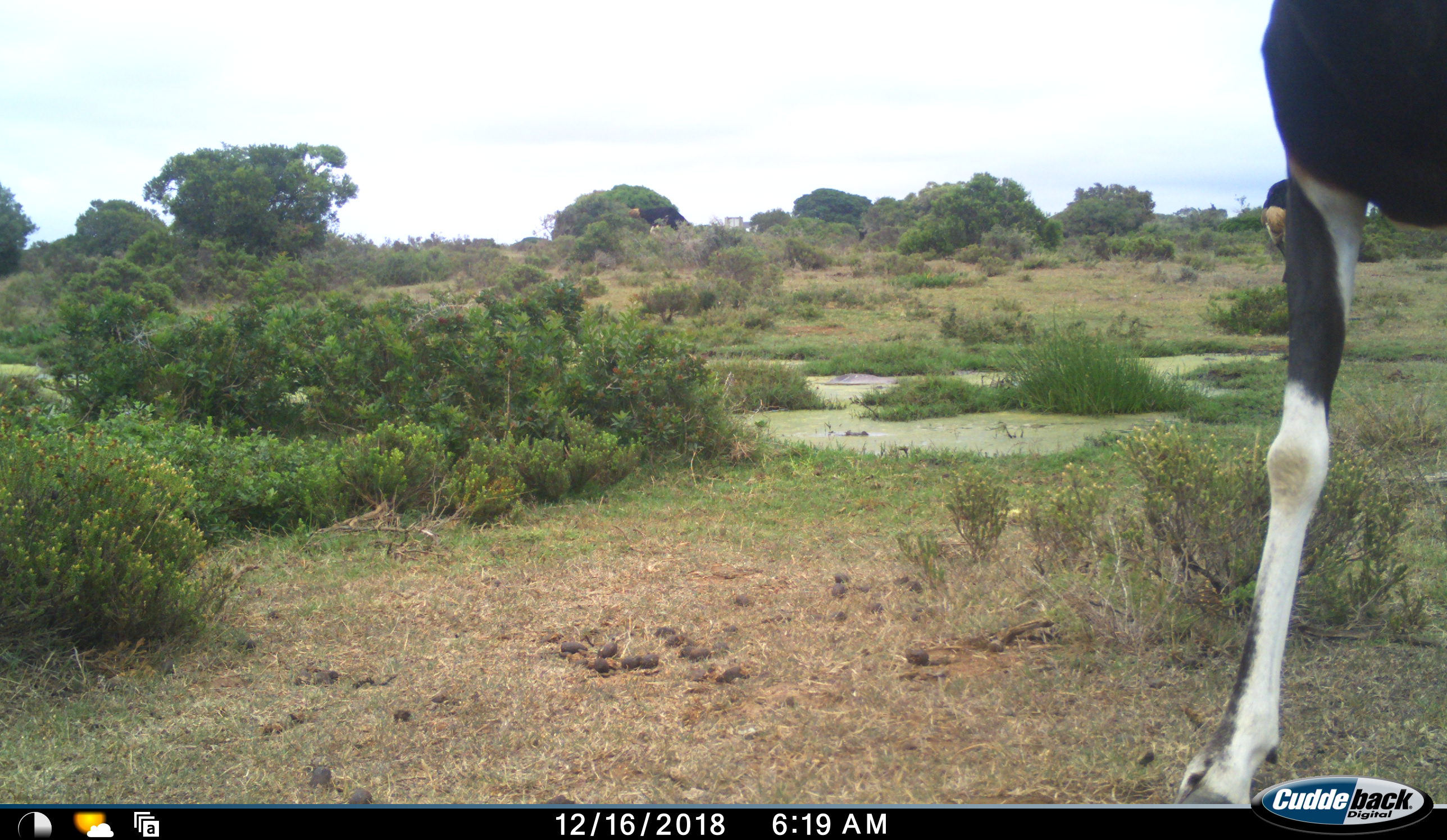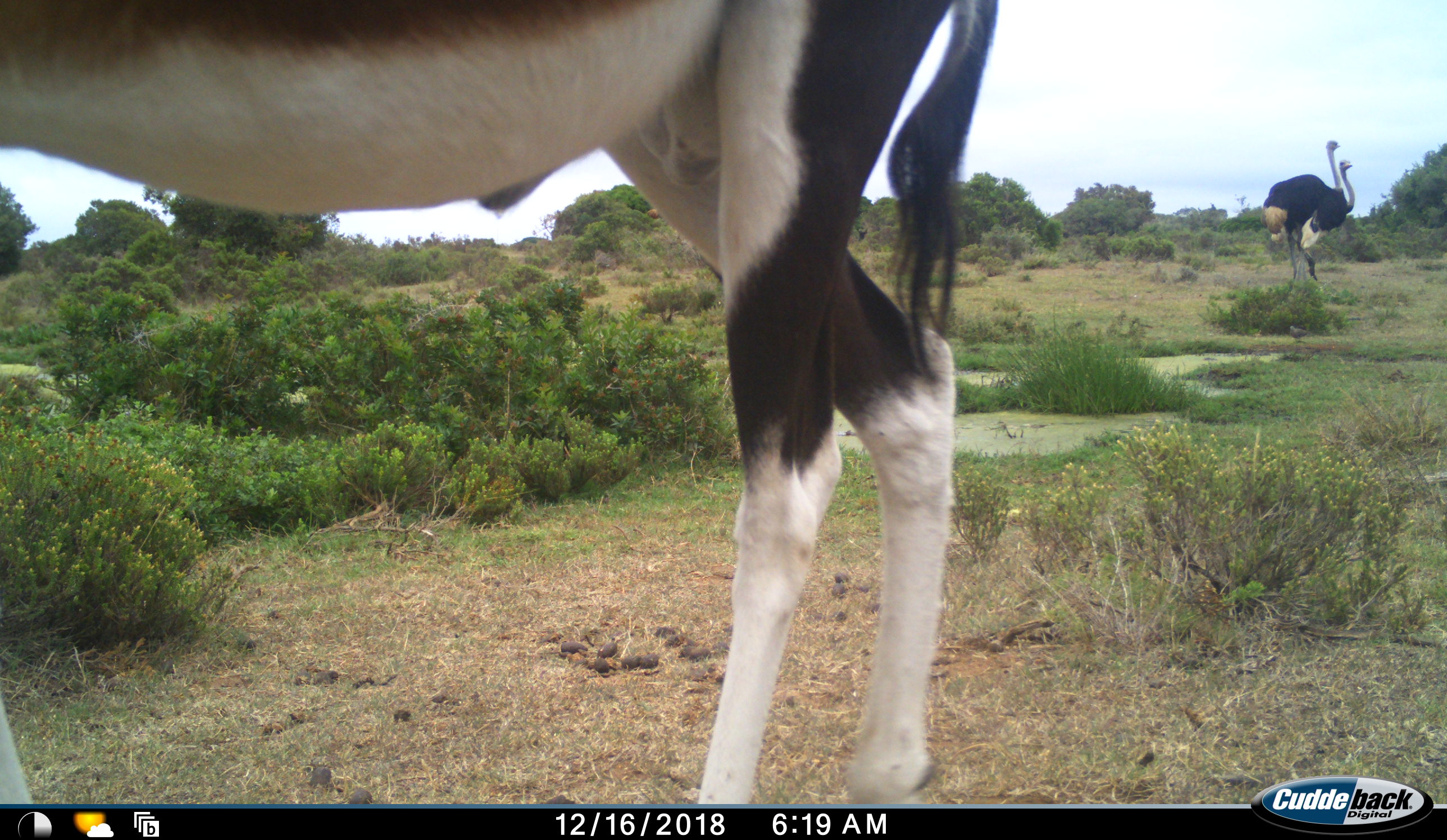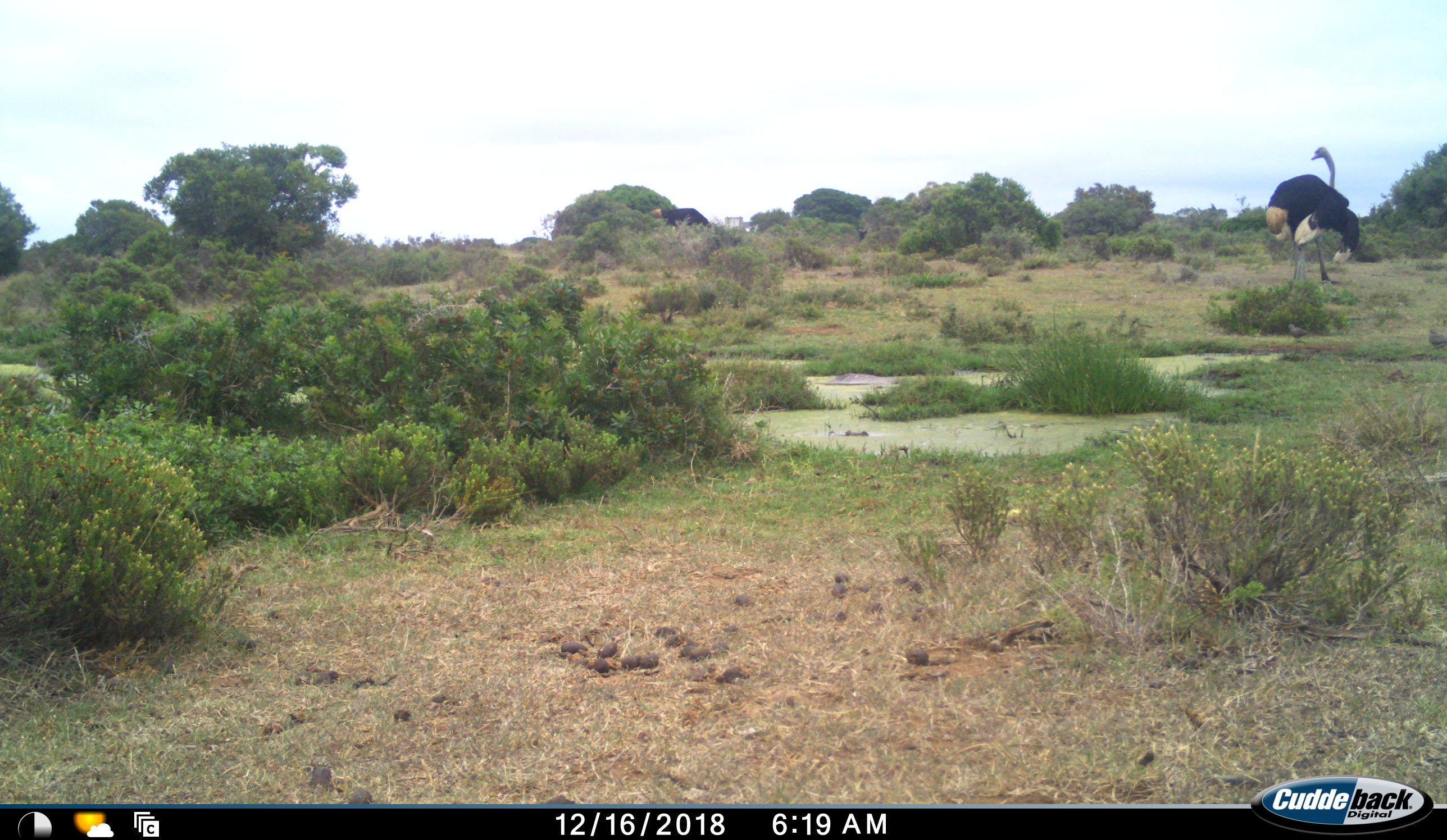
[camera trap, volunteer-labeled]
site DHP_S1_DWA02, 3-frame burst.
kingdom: Animalia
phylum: Chordata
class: Aves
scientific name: Aves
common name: bird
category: birdother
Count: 2.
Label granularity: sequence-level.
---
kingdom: Animalia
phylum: Chordata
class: Mammalia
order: Artiodactyla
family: Bovidae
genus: Damaliscus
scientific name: Damaliscus pygargus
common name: bontebok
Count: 1.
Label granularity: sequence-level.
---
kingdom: Animalia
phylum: Chordata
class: Aves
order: Struthioniformes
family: Struthionidae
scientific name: Struthionidae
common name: ostrich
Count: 2.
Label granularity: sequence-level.